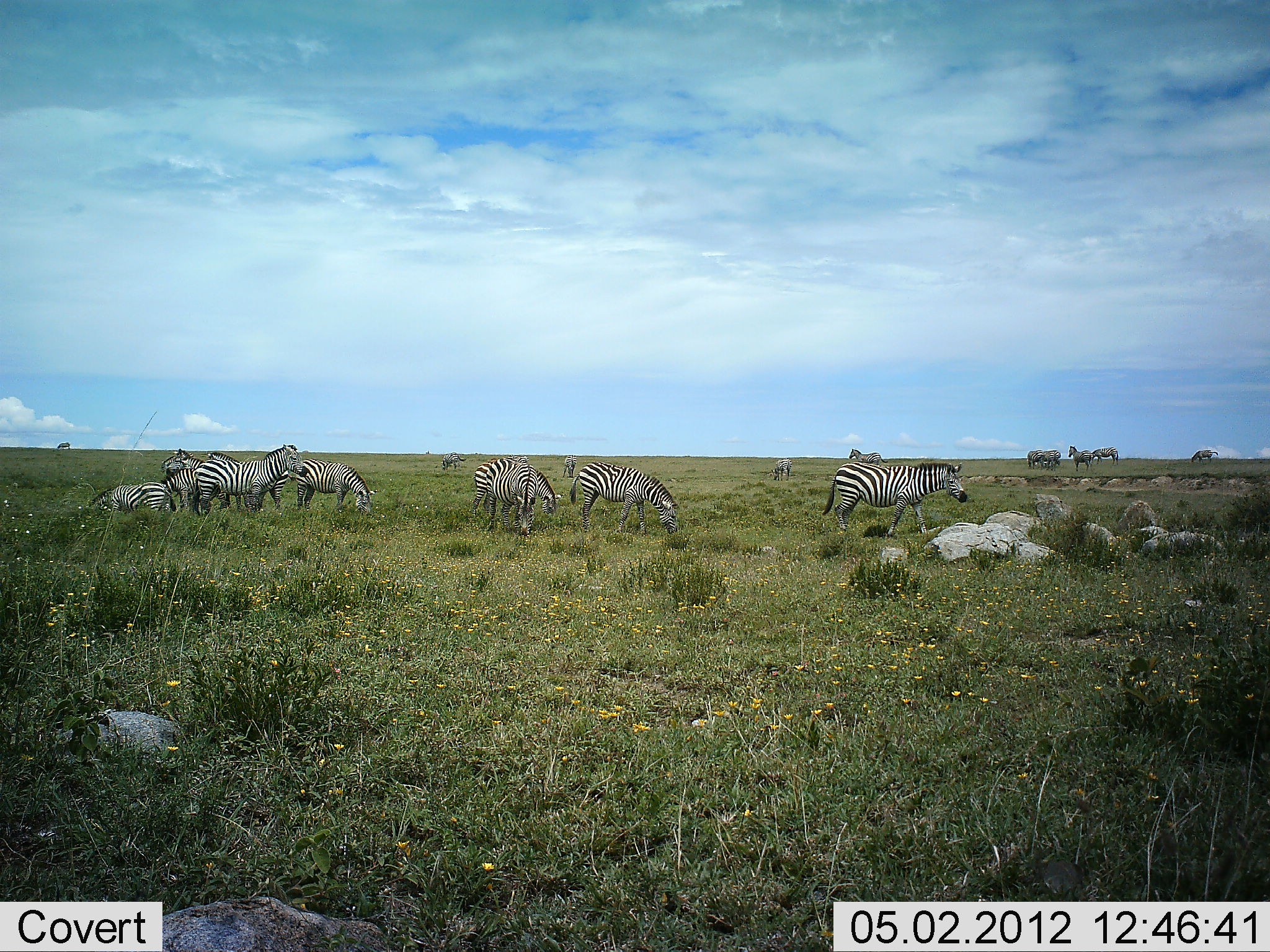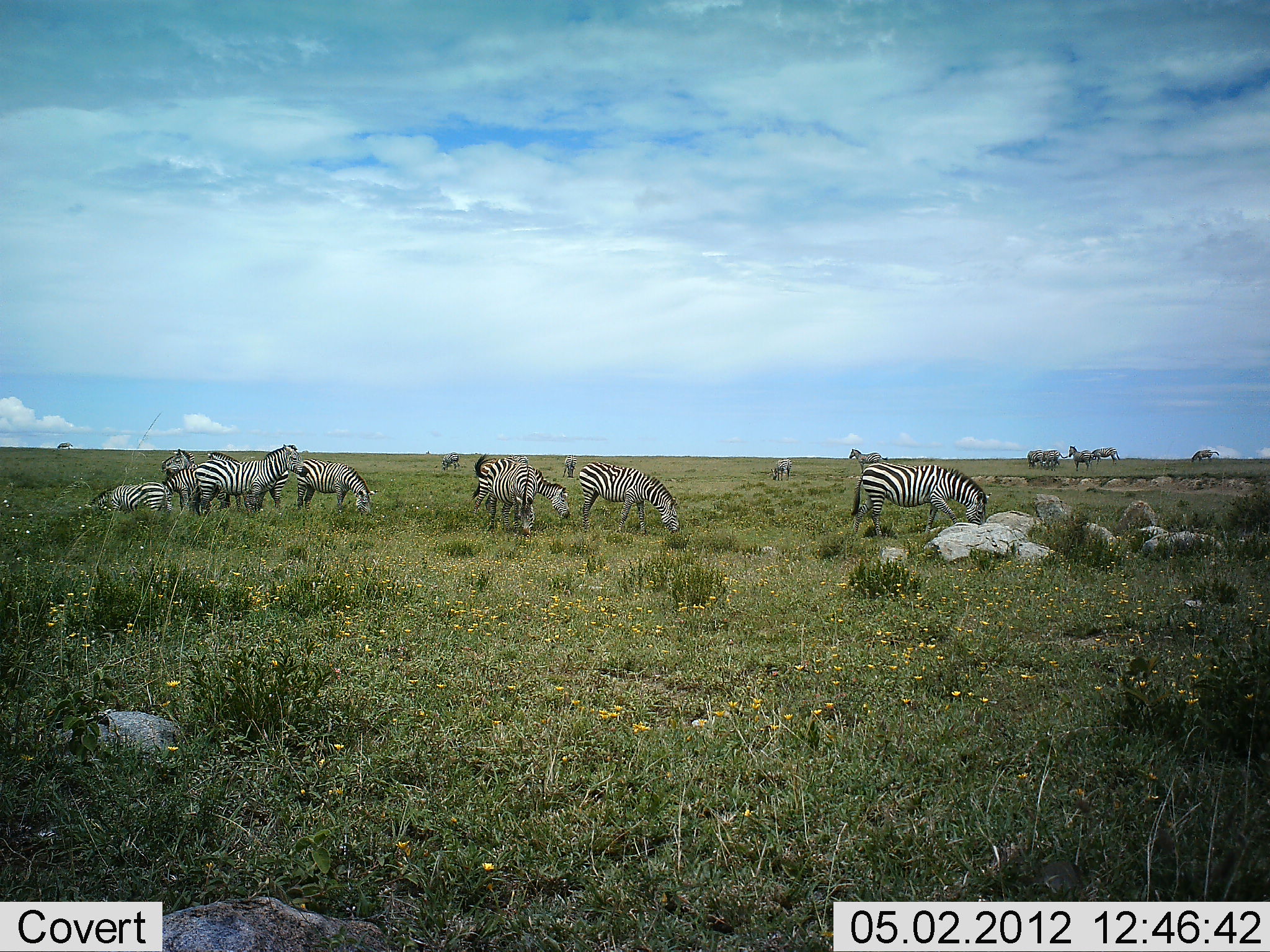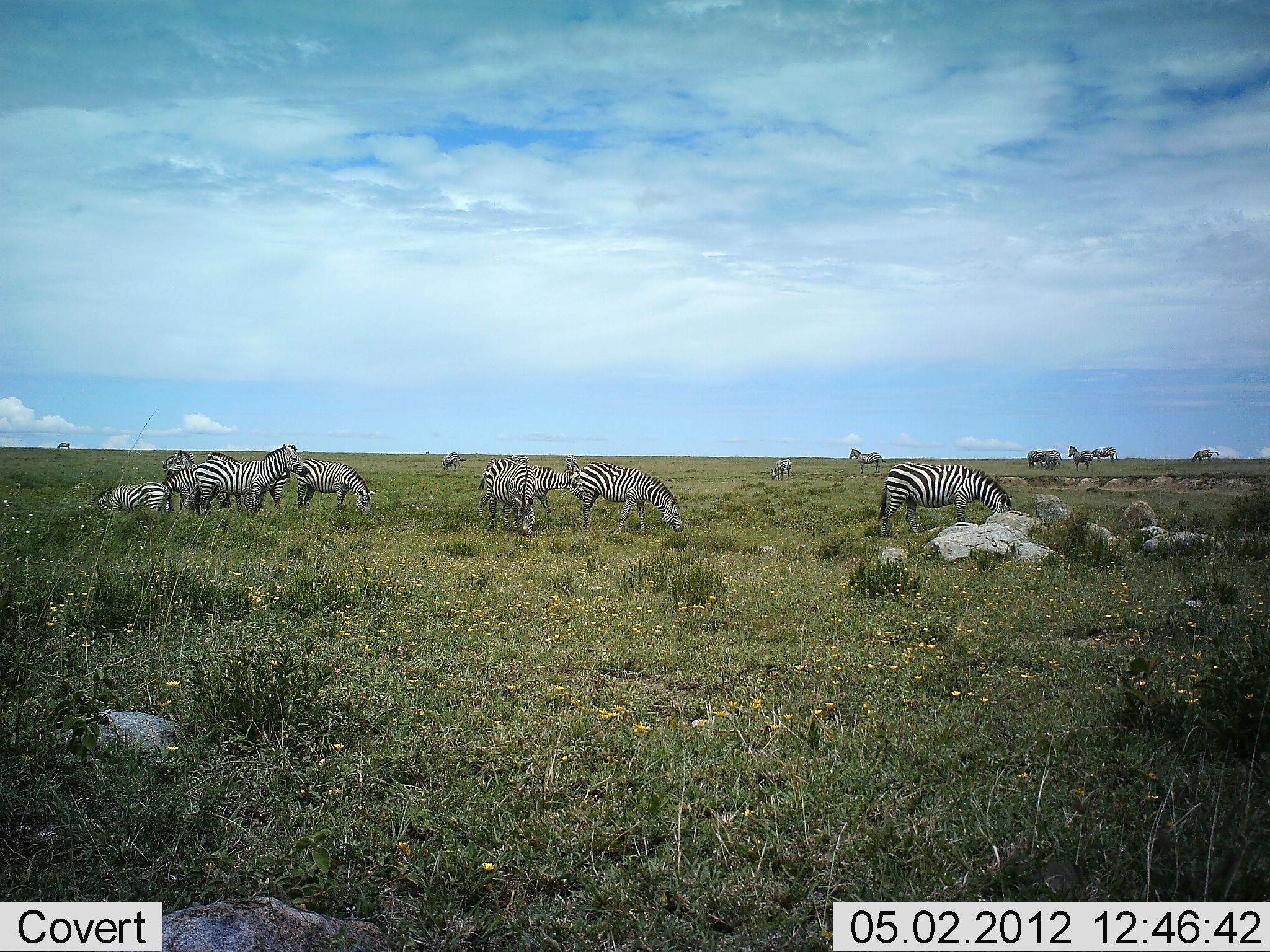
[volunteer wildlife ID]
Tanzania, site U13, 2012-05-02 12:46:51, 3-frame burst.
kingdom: Animalia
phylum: Chordata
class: Mammalia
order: Perissodactyla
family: Equidae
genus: Equus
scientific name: Equus quagga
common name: plains zebra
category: zebra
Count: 11-50.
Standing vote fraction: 75%.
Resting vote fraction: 35%.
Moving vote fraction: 30%.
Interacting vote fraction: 10%.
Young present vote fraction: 5%.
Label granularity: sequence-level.